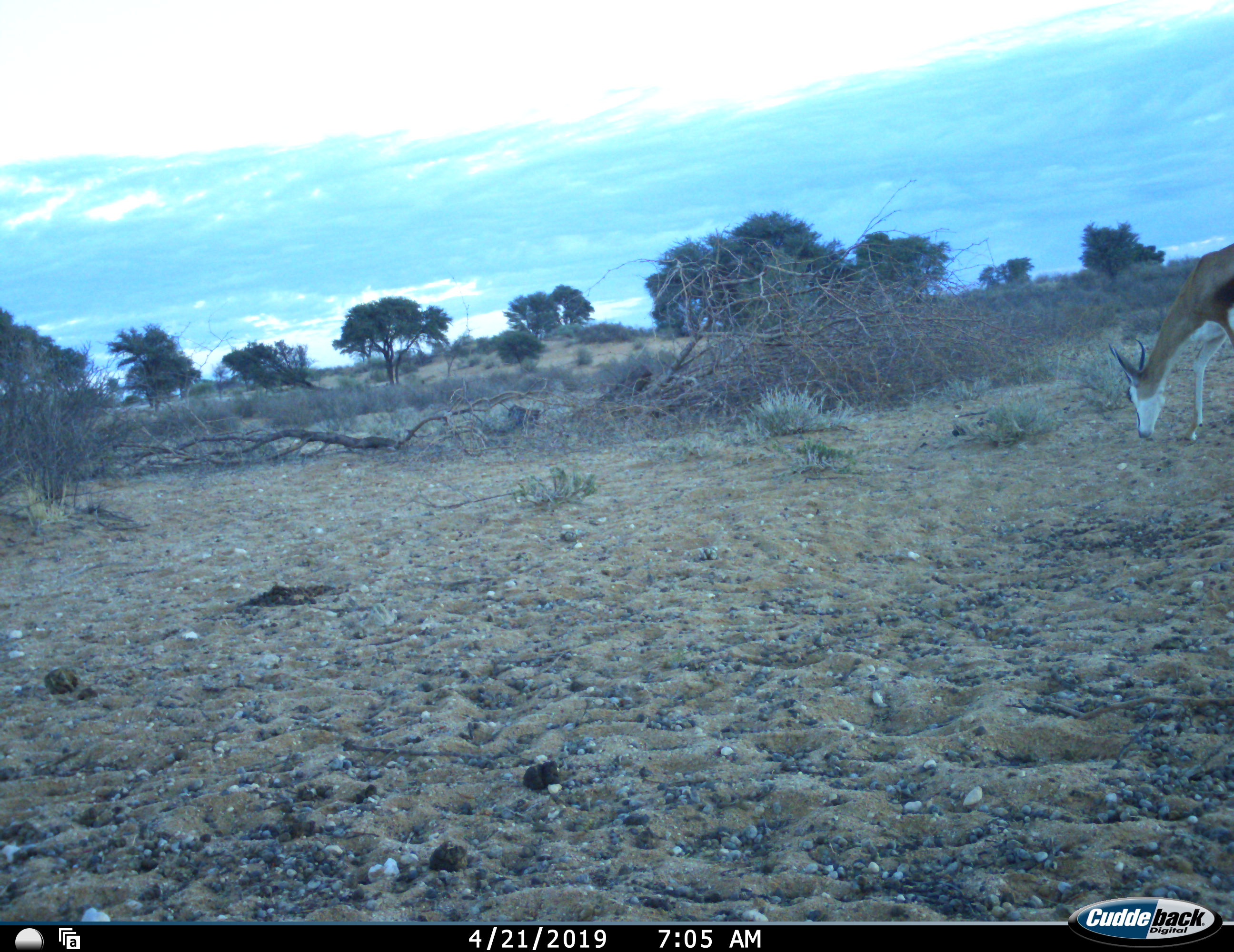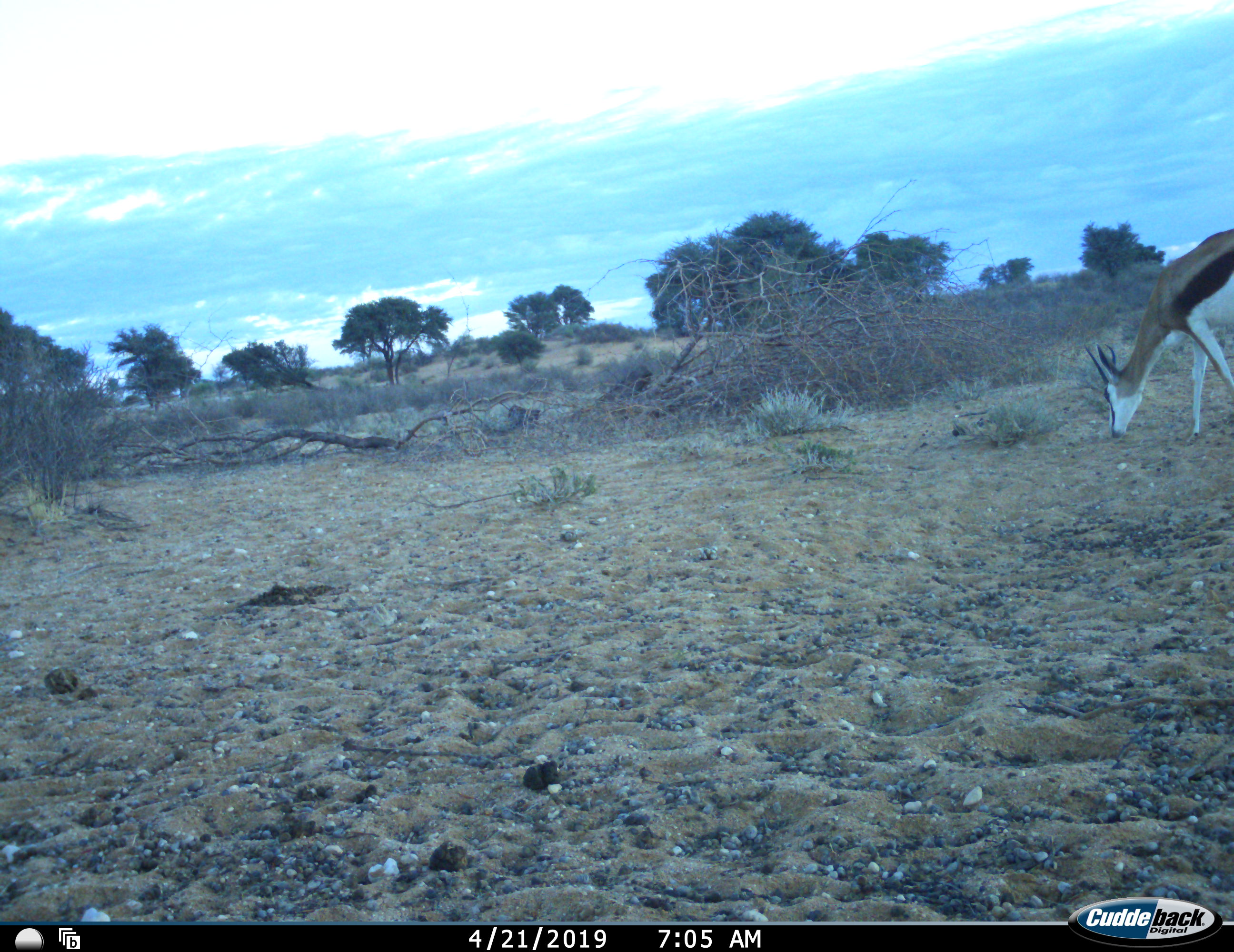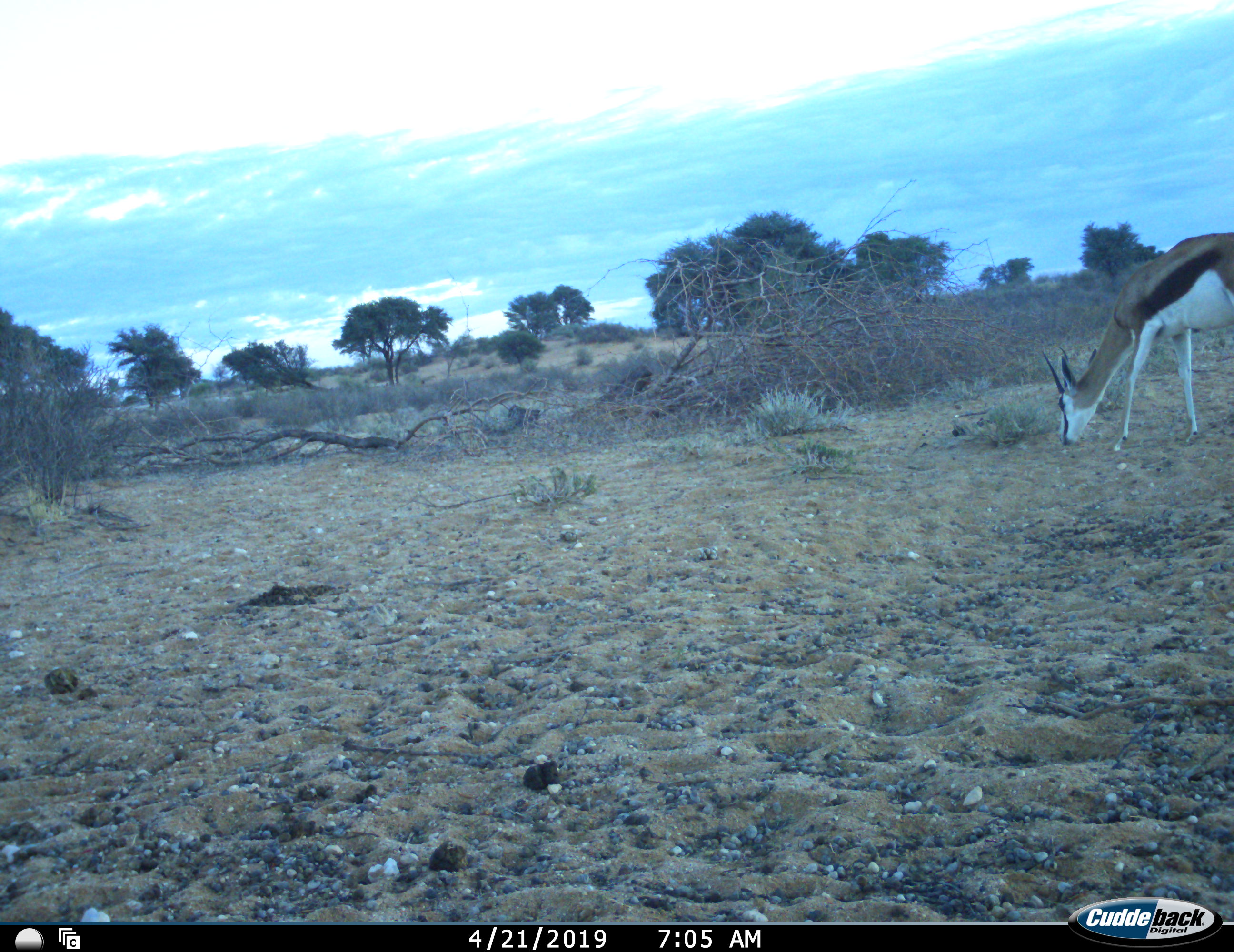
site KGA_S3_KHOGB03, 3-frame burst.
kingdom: Animalia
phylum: Chordata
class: Mammalia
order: Artiodactyla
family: Bovidae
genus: Antidorcas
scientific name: Antidorcas marsupialis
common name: springbok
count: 1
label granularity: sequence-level